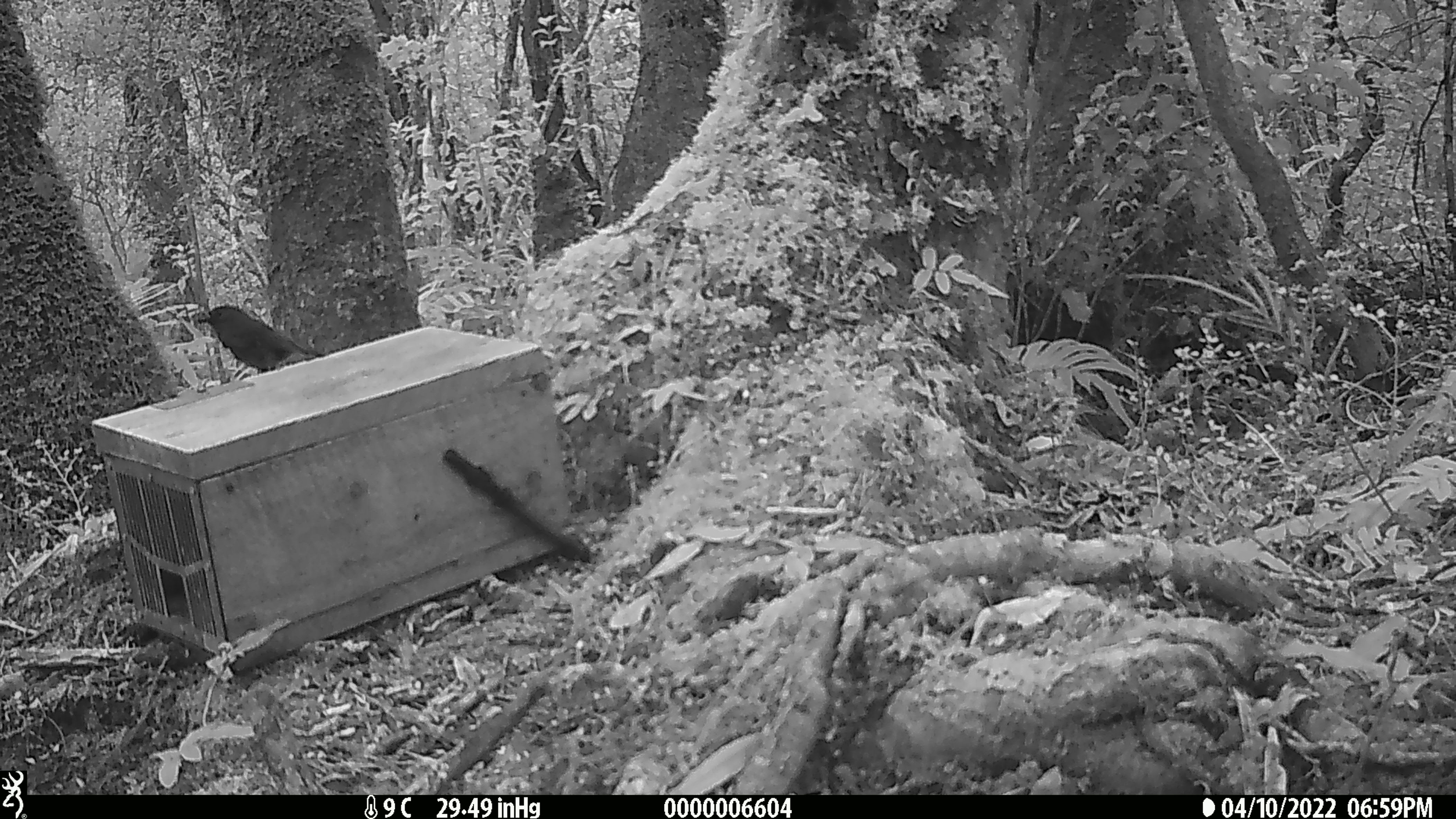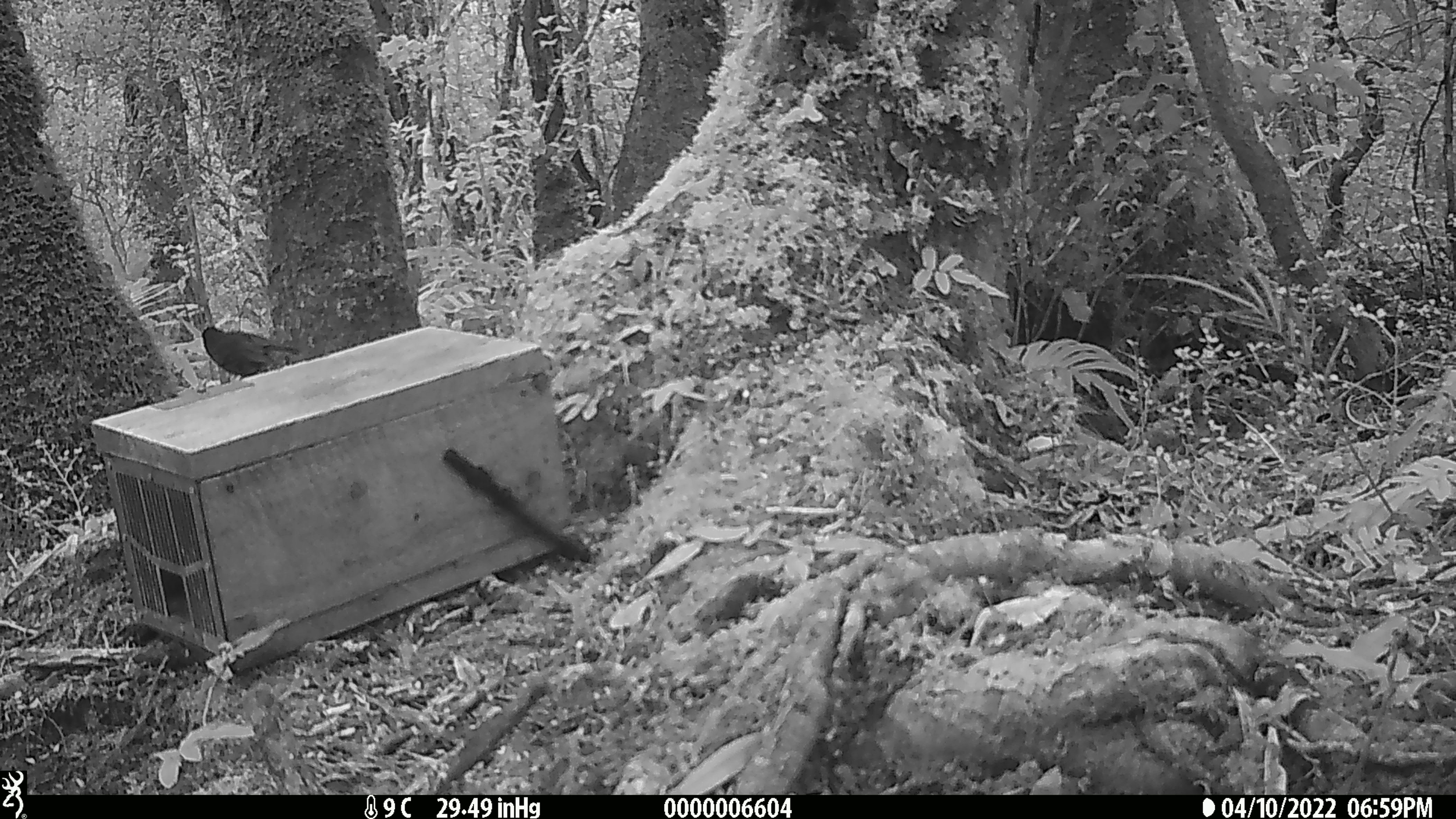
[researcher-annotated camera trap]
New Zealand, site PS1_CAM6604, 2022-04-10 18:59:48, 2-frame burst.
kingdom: Animalia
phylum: Chordata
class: Aves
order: Passeriformes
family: Petroicidae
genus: Petroica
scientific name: Petroica australis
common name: new zealand robin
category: robin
Robin (new zealand robin) (Petroica australis).